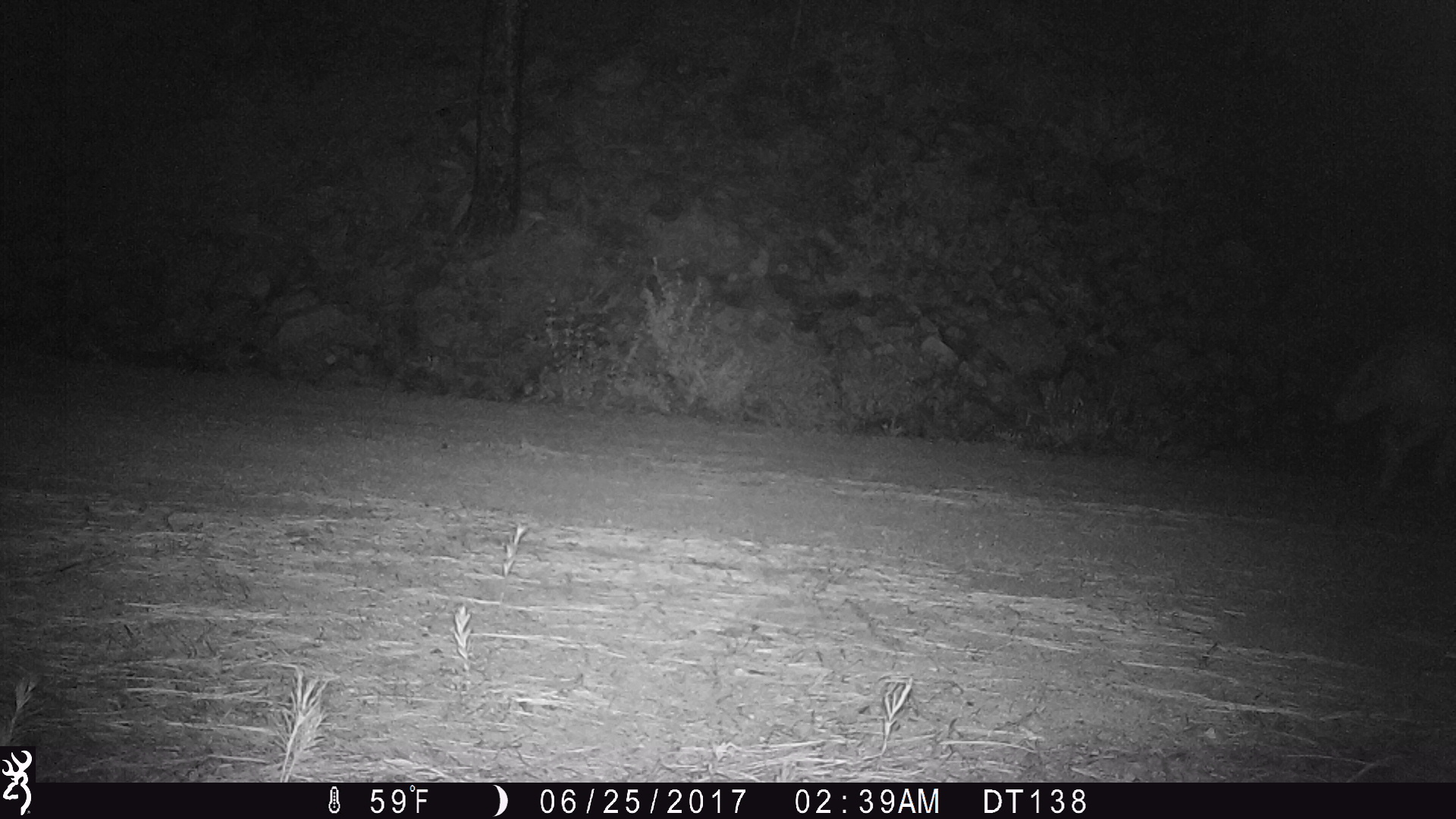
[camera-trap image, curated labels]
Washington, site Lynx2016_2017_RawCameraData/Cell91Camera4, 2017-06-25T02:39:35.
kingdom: Animalia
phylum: Chordata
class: Mammalia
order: Carnivora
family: Canidae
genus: Canis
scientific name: Canis latrans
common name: coyote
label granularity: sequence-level